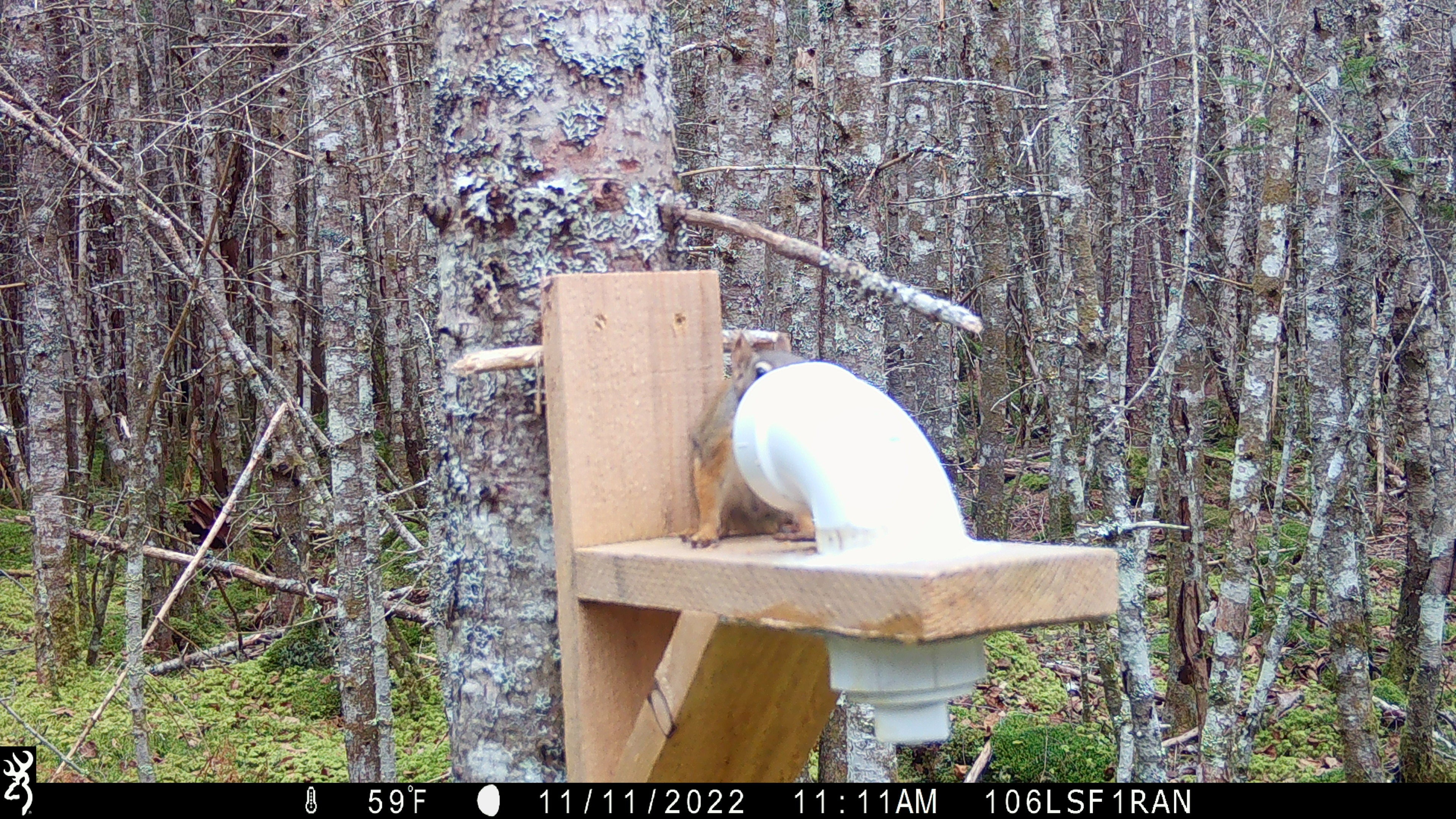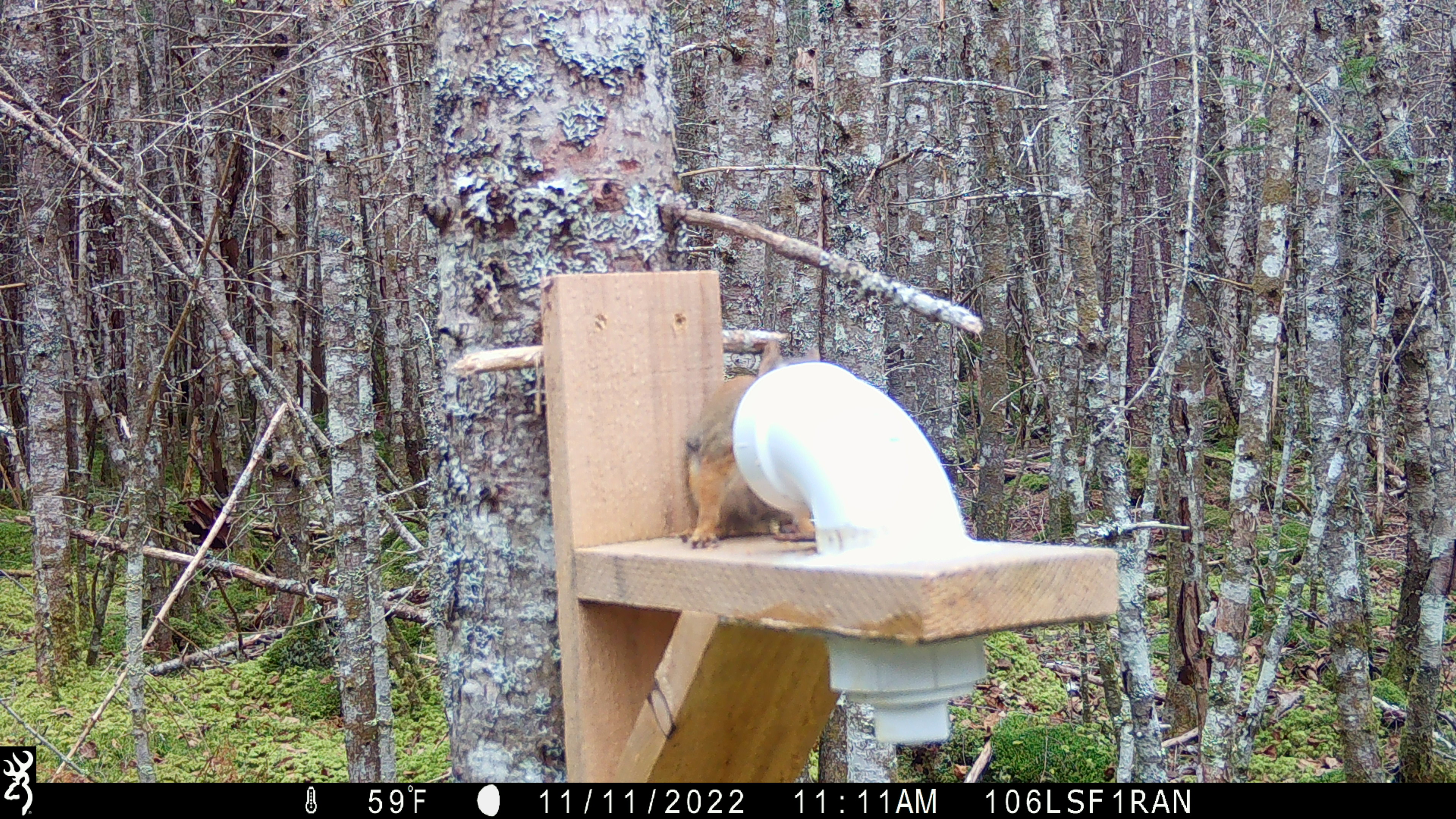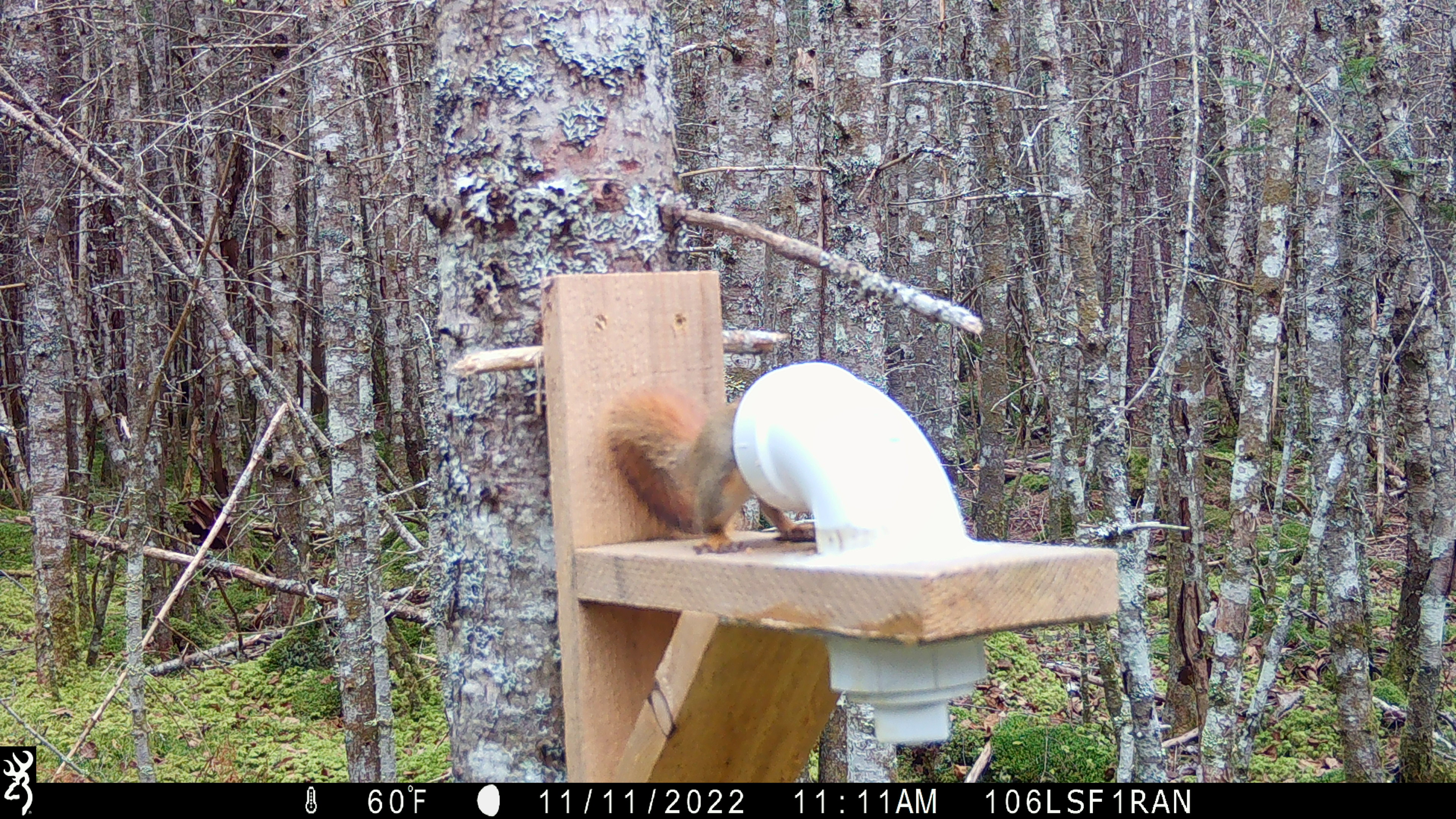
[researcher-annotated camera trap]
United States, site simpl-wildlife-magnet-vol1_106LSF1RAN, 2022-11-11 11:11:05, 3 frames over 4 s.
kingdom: Animalia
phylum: Chordata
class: Mammalia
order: Rodentia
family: Sciuridae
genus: Tamiasciurus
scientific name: Tamiasciurus hudsonicus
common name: red squirrel